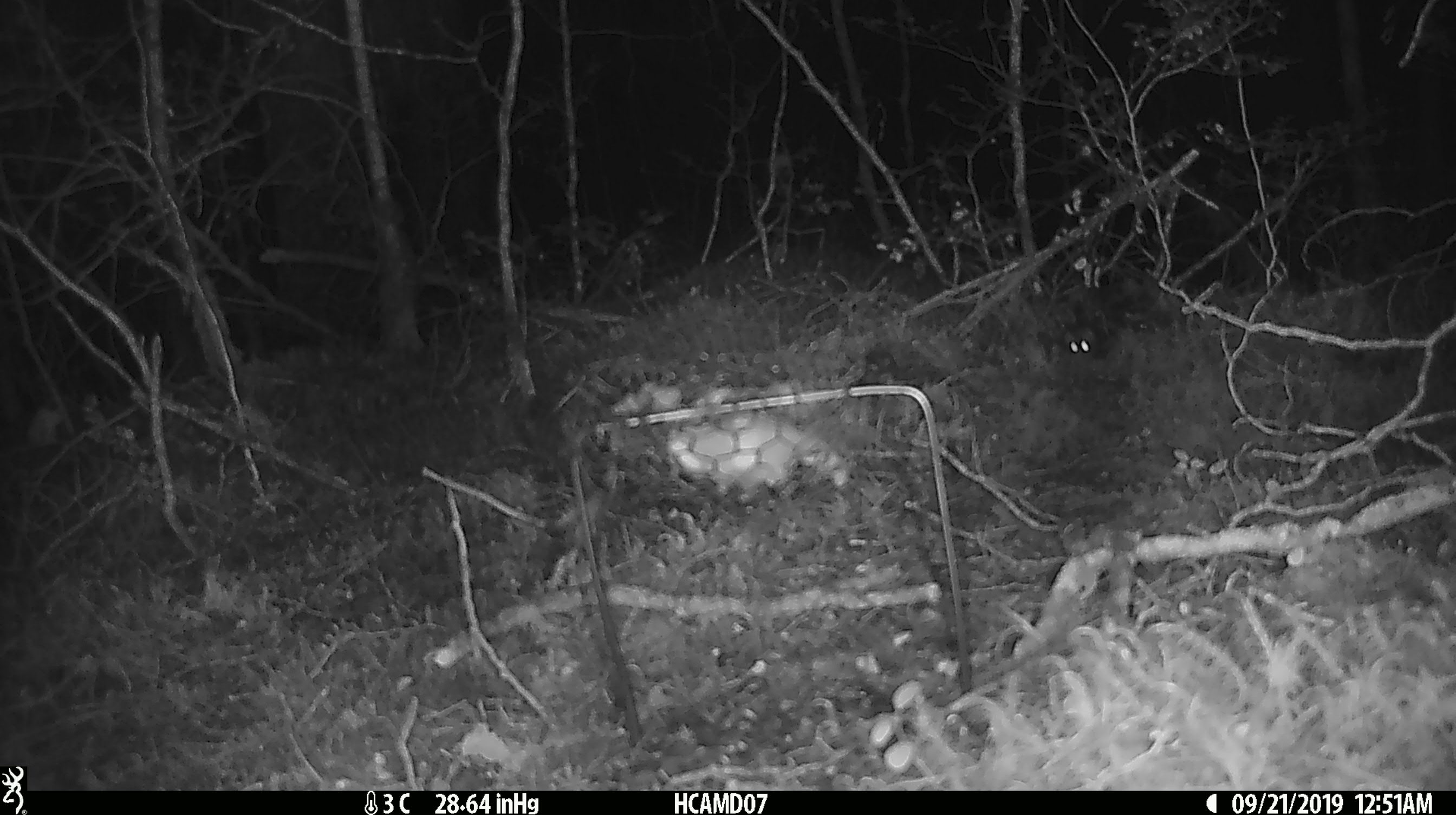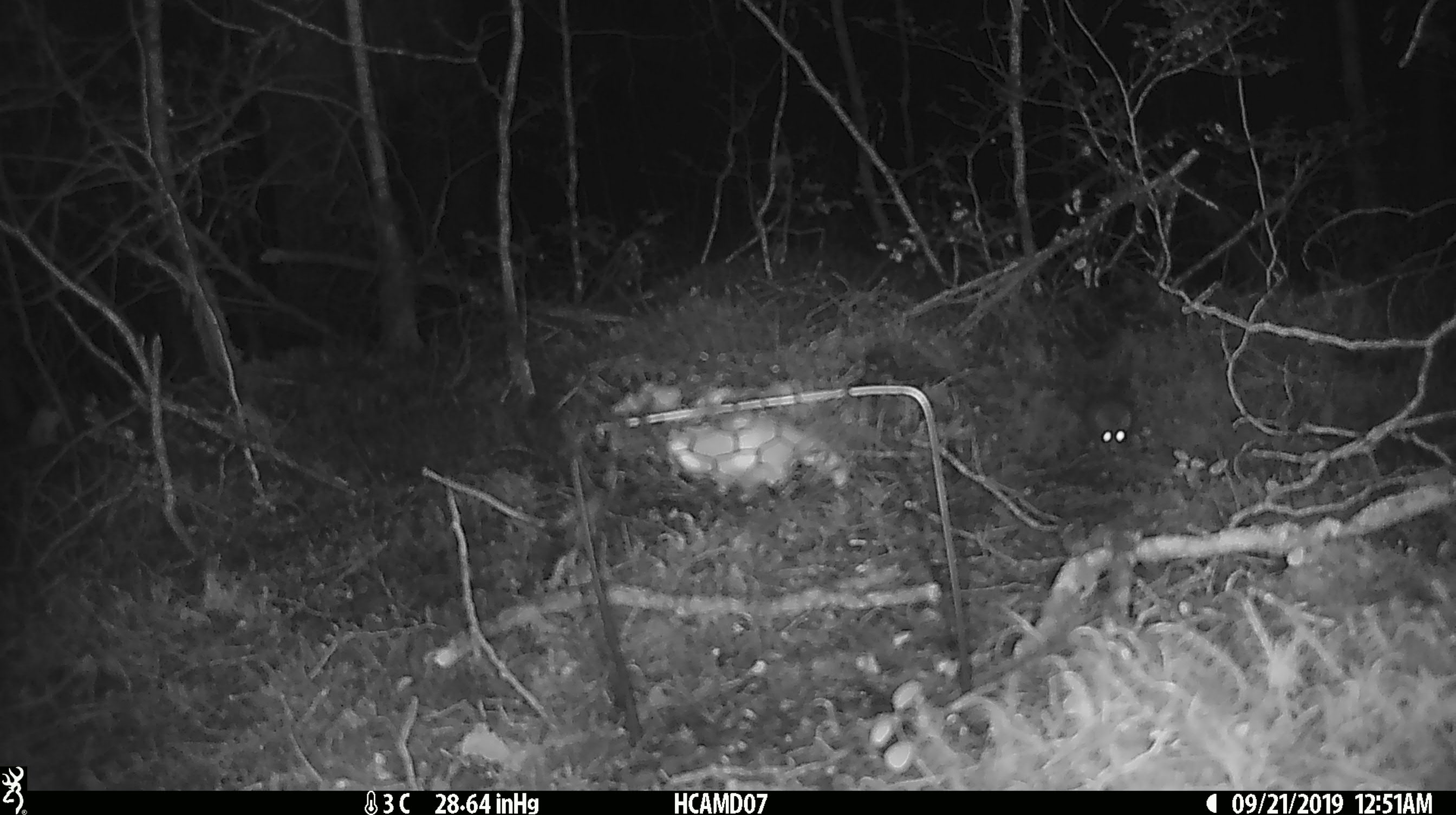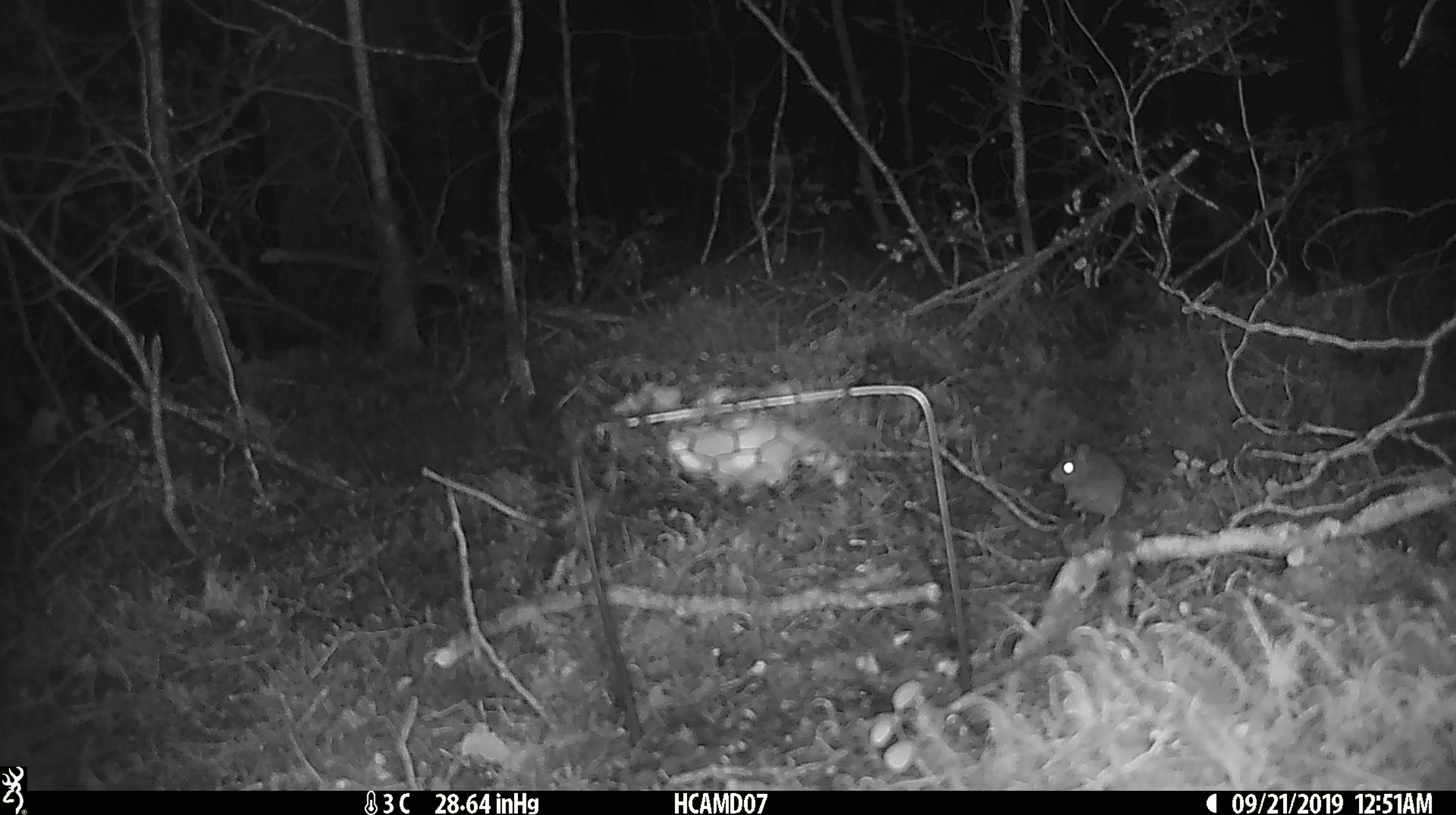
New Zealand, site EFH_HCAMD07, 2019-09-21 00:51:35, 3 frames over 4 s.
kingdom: Animalia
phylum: Chordata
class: Mammalia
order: Rodentia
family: Muridae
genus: Mus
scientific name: Mus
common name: mouse